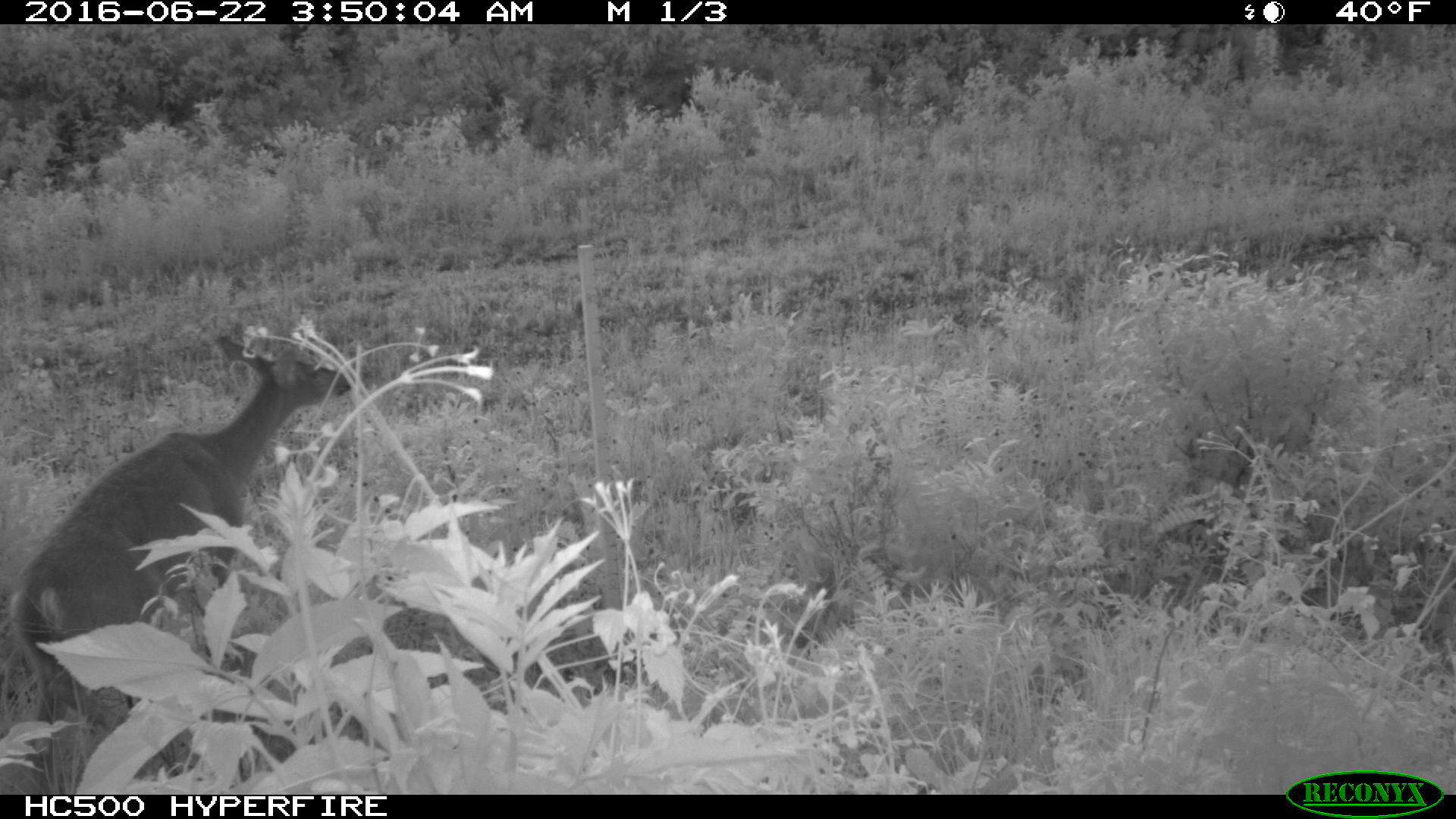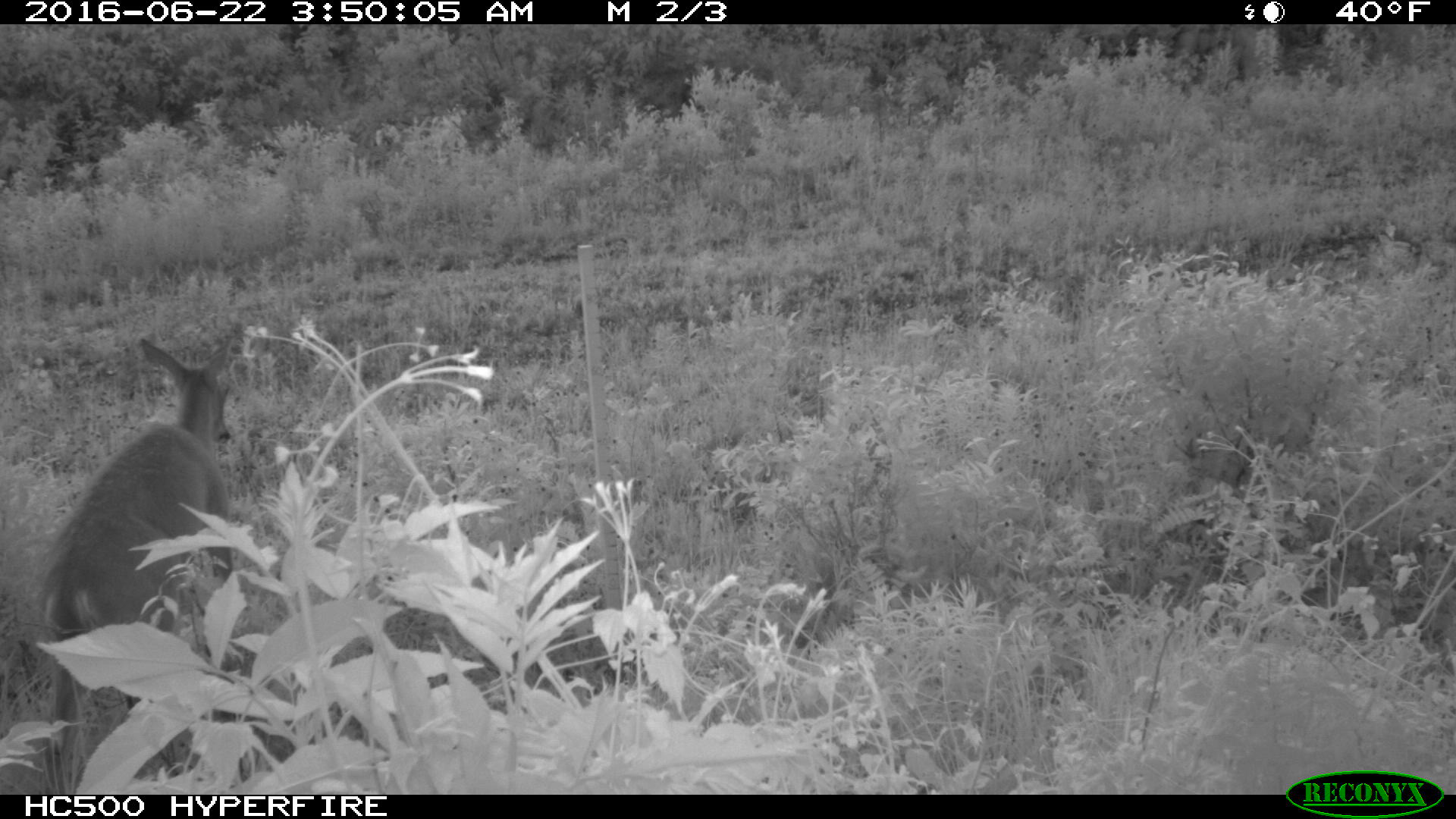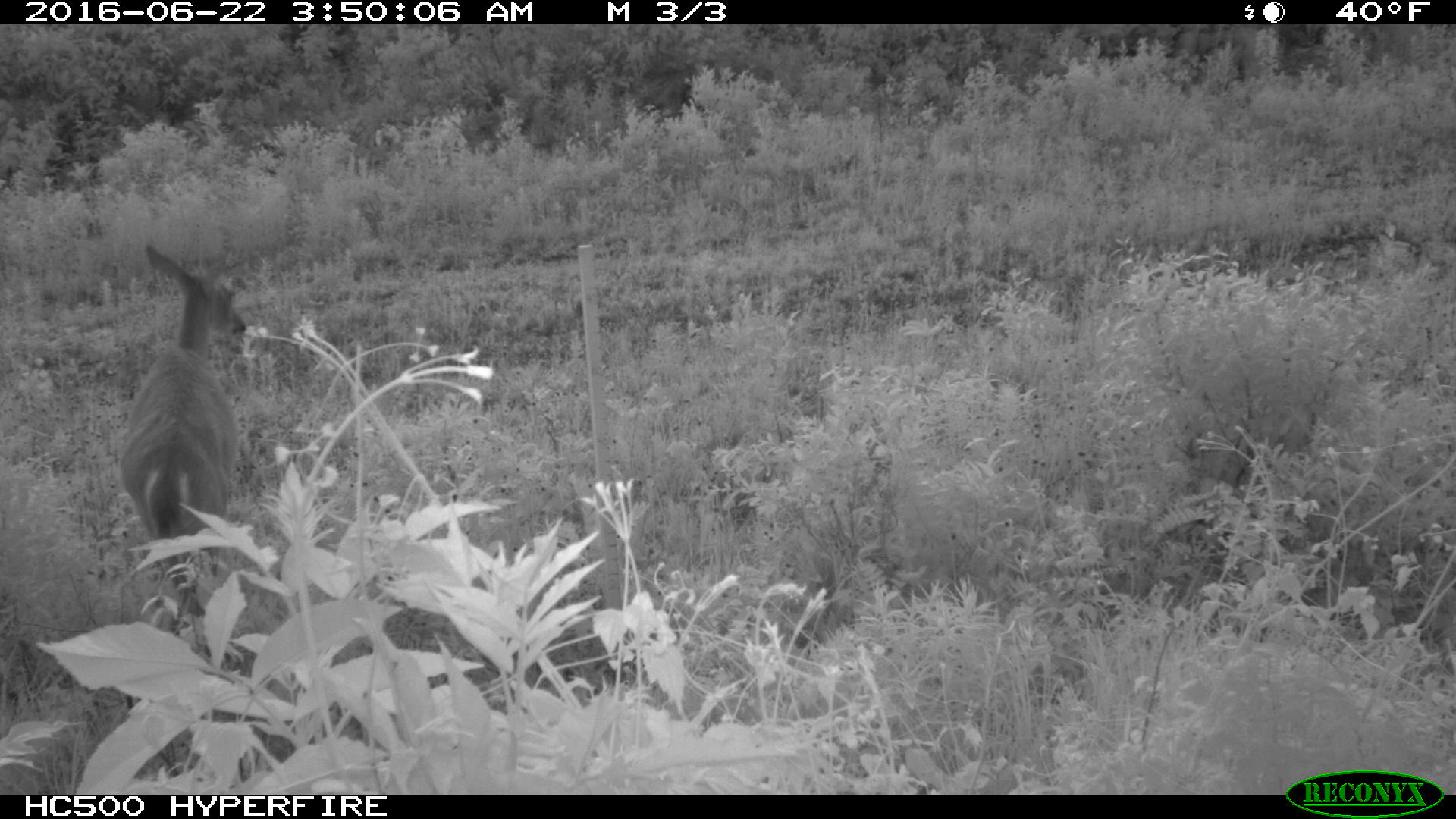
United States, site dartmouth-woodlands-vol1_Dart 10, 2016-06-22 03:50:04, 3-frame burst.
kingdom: Animalia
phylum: Chordata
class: Mammalia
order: Artiodactyla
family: Cervidae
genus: Odocoileus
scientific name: Odocoileus virginianus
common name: white-tailed deer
White-tailed deer (Odocoileus virginianus).